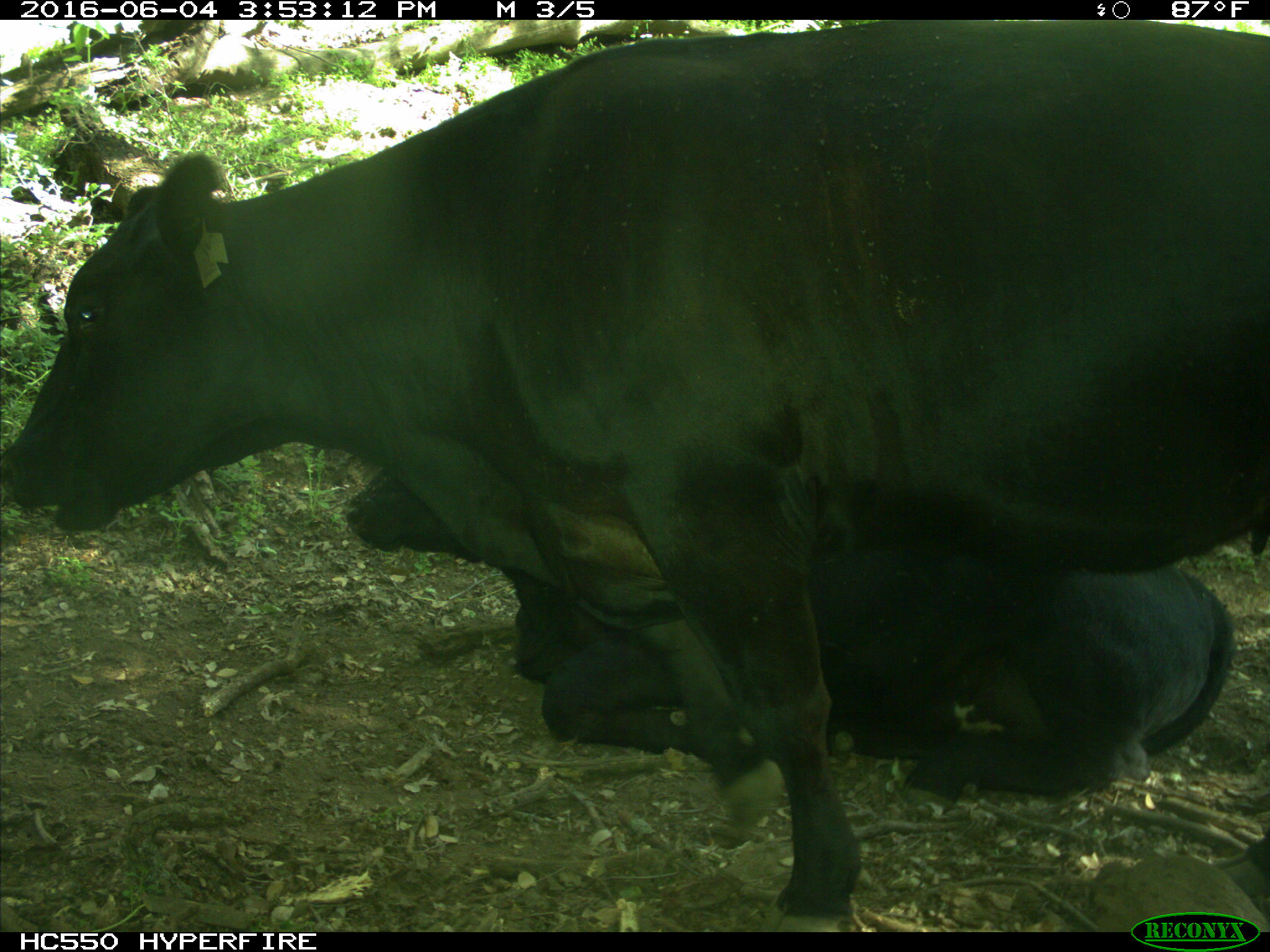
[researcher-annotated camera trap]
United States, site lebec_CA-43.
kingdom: Animalia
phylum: Chordata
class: Mammalia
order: Artiodactyla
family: Bovidae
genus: Bos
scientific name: Bos taurus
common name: domestic cow